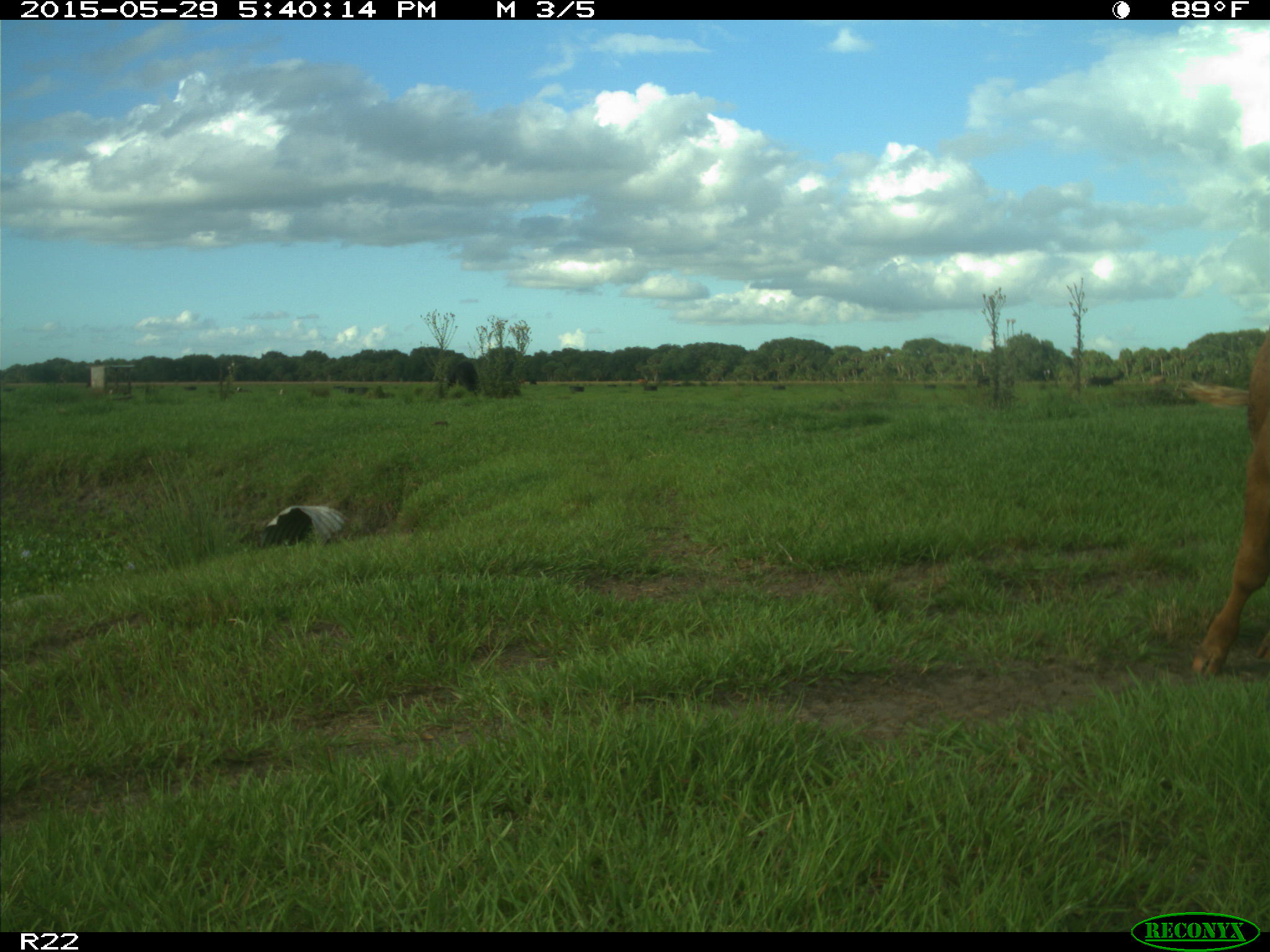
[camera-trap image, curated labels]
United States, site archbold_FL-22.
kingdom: Animalia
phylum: Chordata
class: Mammalia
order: Artiodactyla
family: Bovidae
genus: Bos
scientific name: Bos taurus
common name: domestic cow